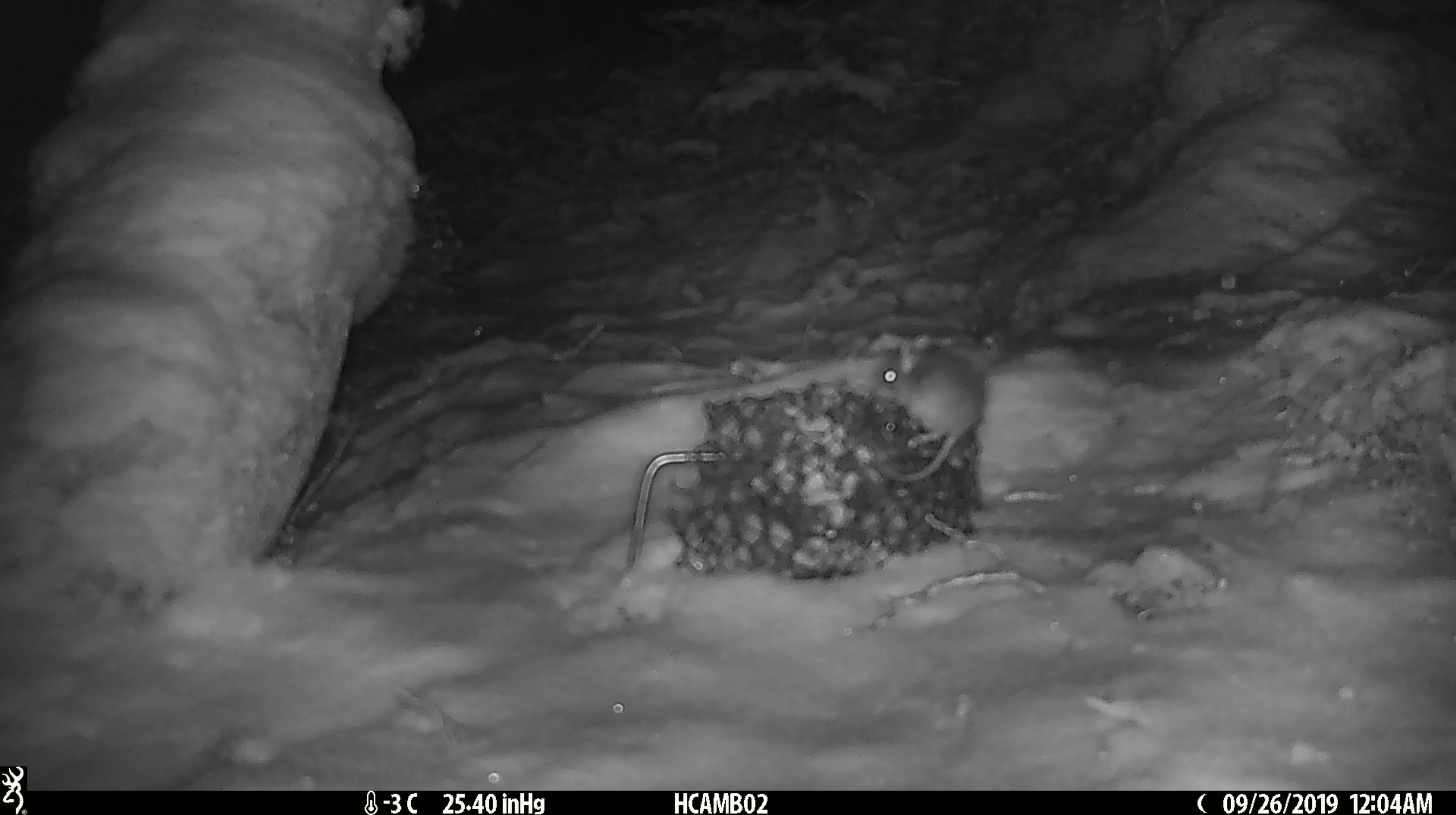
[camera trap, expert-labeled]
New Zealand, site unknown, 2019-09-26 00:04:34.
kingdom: Animalia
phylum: Chordata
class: Mammalia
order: Rodentia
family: Muridae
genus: Mus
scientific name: Mus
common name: mouse